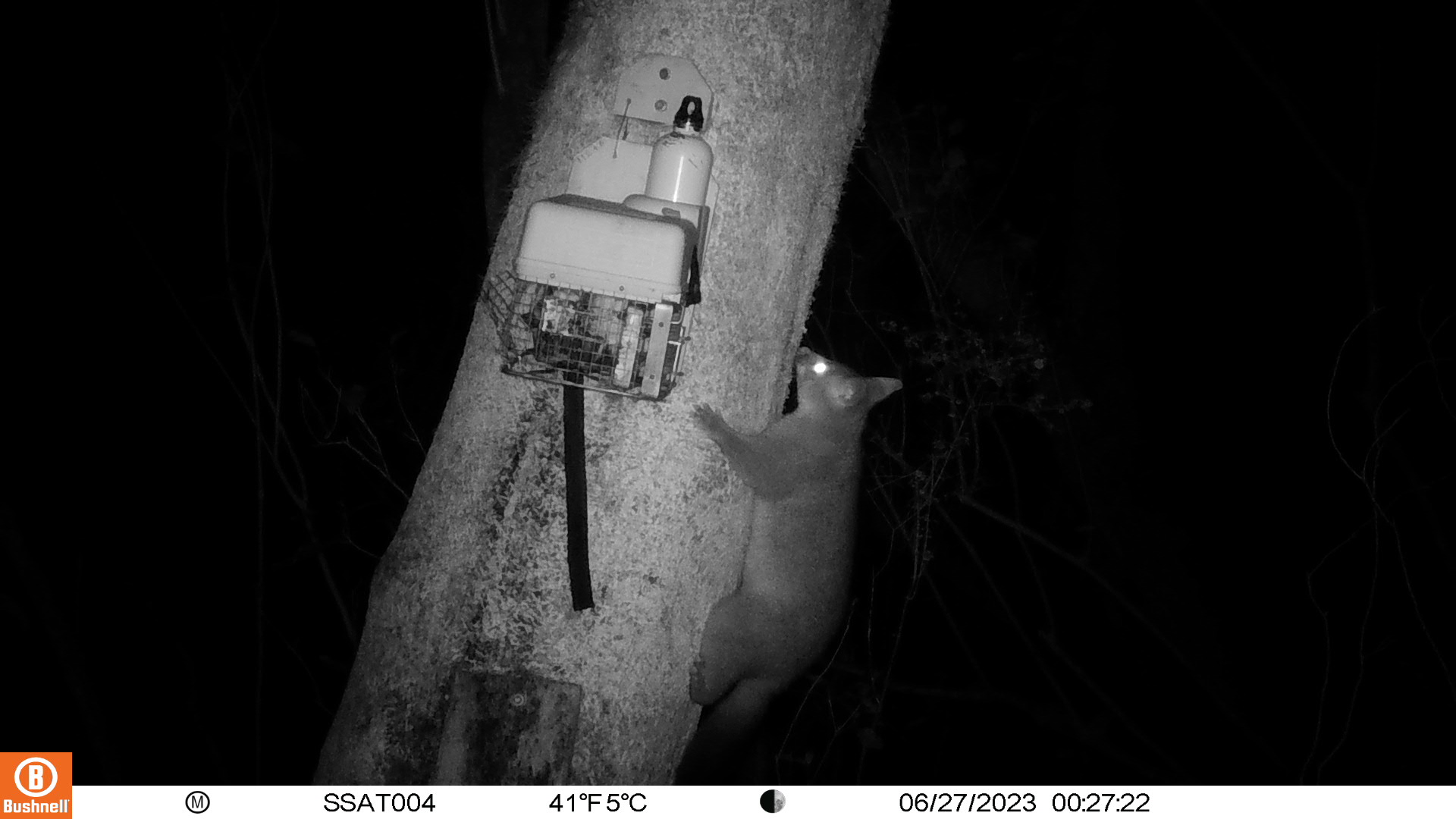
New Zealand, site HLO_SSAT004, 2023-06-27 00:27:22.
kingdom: Animalia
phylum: Chordata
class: Mammalia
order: Diprotodontia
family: Phalangeridae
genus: Trichosurus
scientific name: Trichosurus vulpecula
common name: common brushtail possum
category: possum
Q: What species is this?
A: Possum (common brushtail possum) (Trichosurus vulpecula).